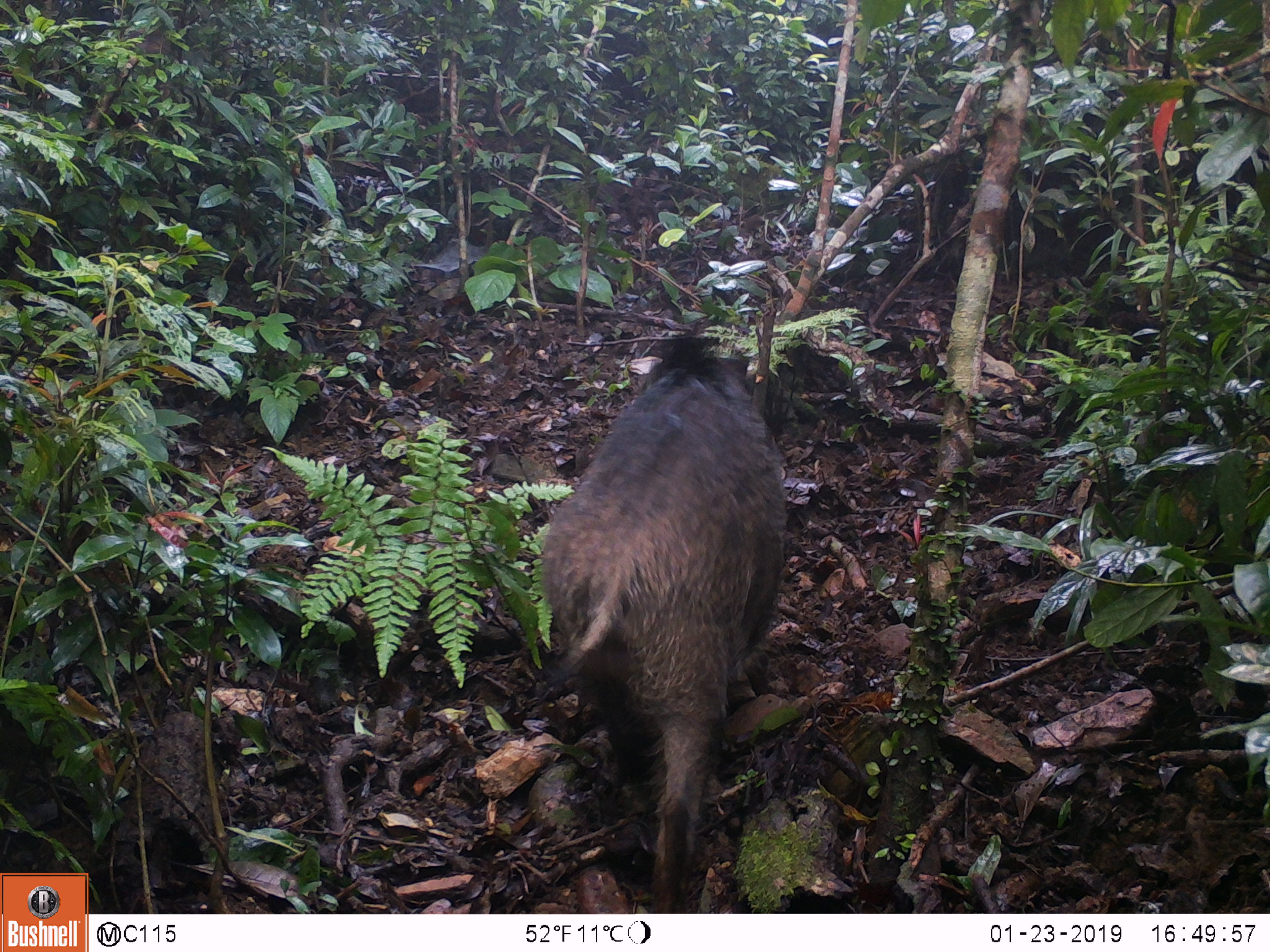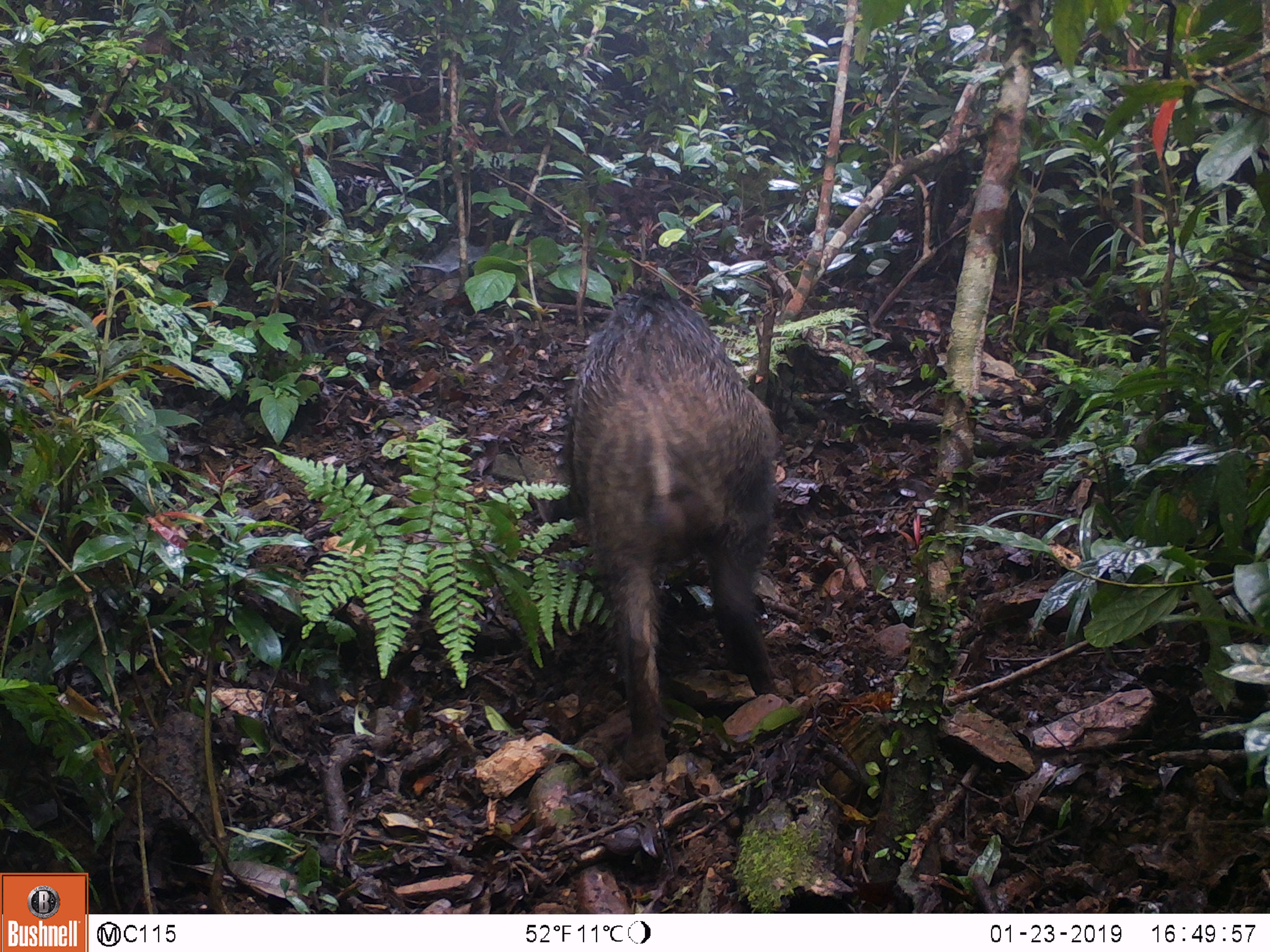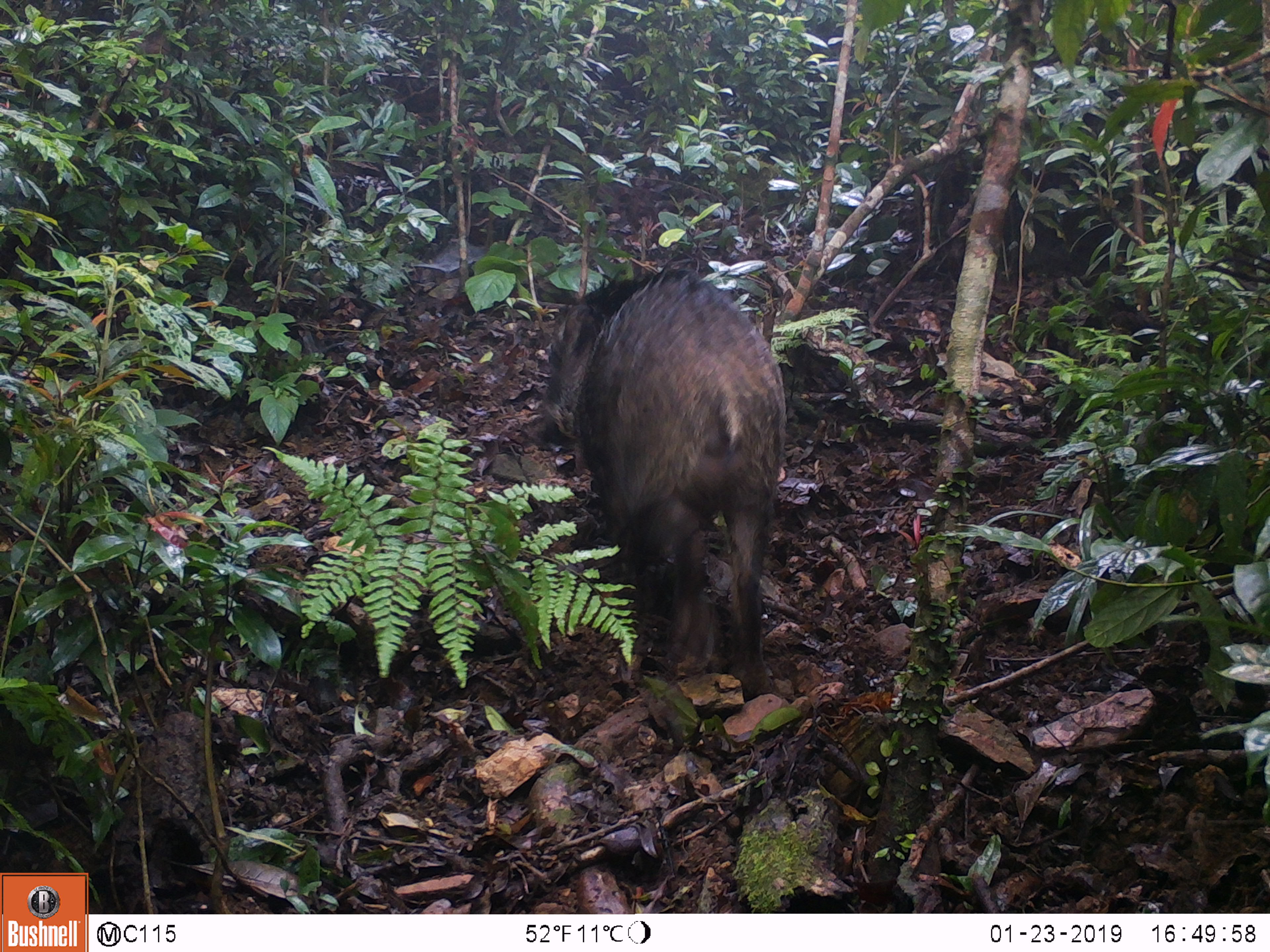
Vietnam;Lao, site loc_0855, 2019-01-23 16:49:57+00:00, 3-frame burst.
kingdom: Animalia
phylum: Chordata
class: Mammalia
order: Artiodactyla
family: Suidae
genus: Sus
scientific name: Sus scrofa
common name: eurasian wild pig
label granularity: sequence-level